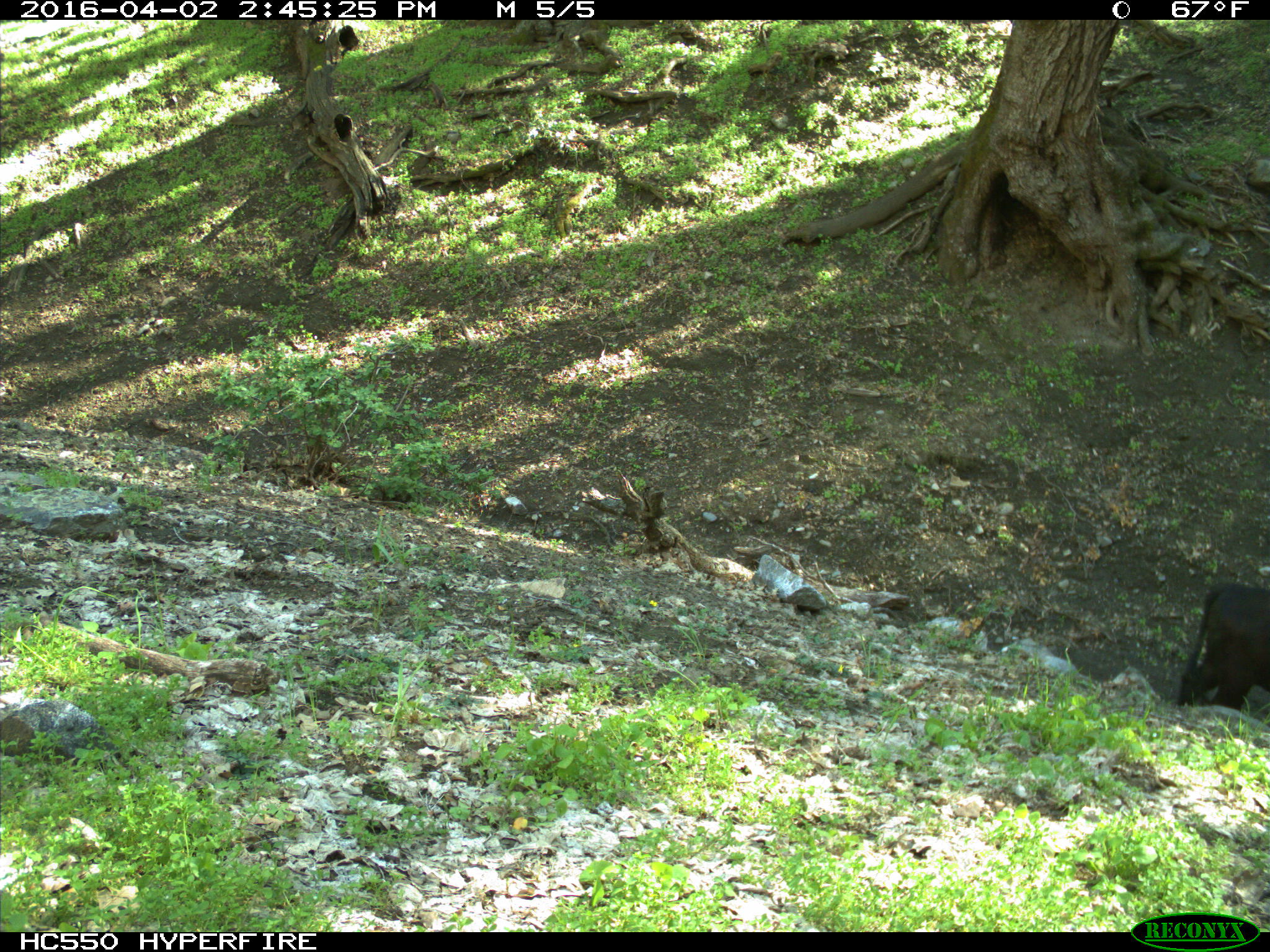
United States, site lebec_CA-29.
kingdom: Animalia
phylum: Chordata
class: Mammalia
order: Artiodactyla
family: Bovidae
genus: Bos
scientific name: Bos taurus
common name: domestic cow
Bos taurus (domestic cow).